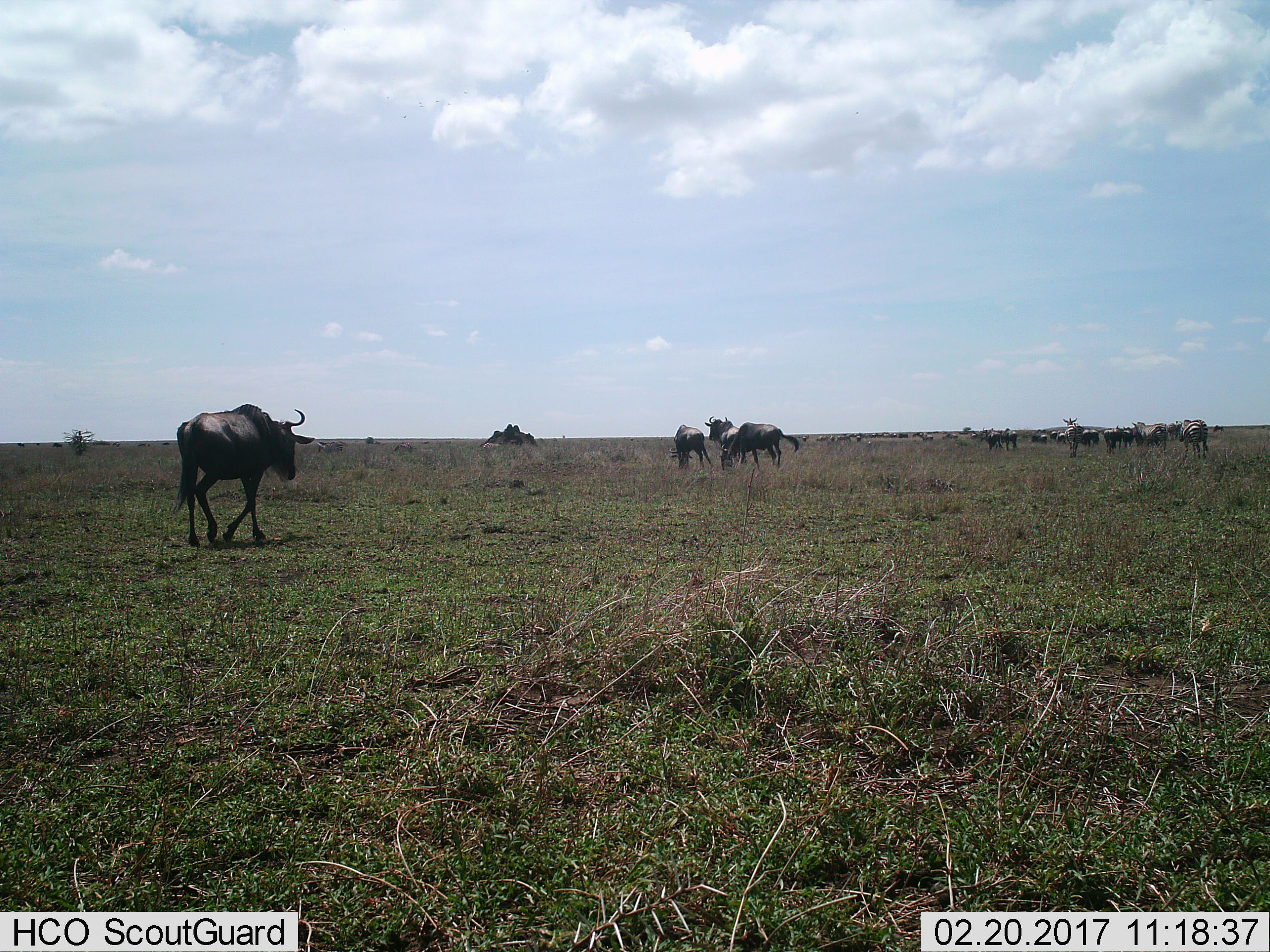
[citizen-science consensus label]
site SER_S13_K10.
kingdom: Animalia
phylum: Chordata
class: Mammalia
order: Artiodactyla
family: Bovidae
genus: Connochaetes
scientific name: Connochaetes taurinus taurinus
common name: blue wildebeest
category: wildebeestblue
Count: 11-50.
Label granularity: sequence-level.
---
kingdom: Animalia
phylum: Chordata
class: Mammalia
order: Perissodactyla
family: Equidae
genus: Equus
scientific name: Equus quagga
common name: plains zebra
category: zebraplains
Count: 11-50.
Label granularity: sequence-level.